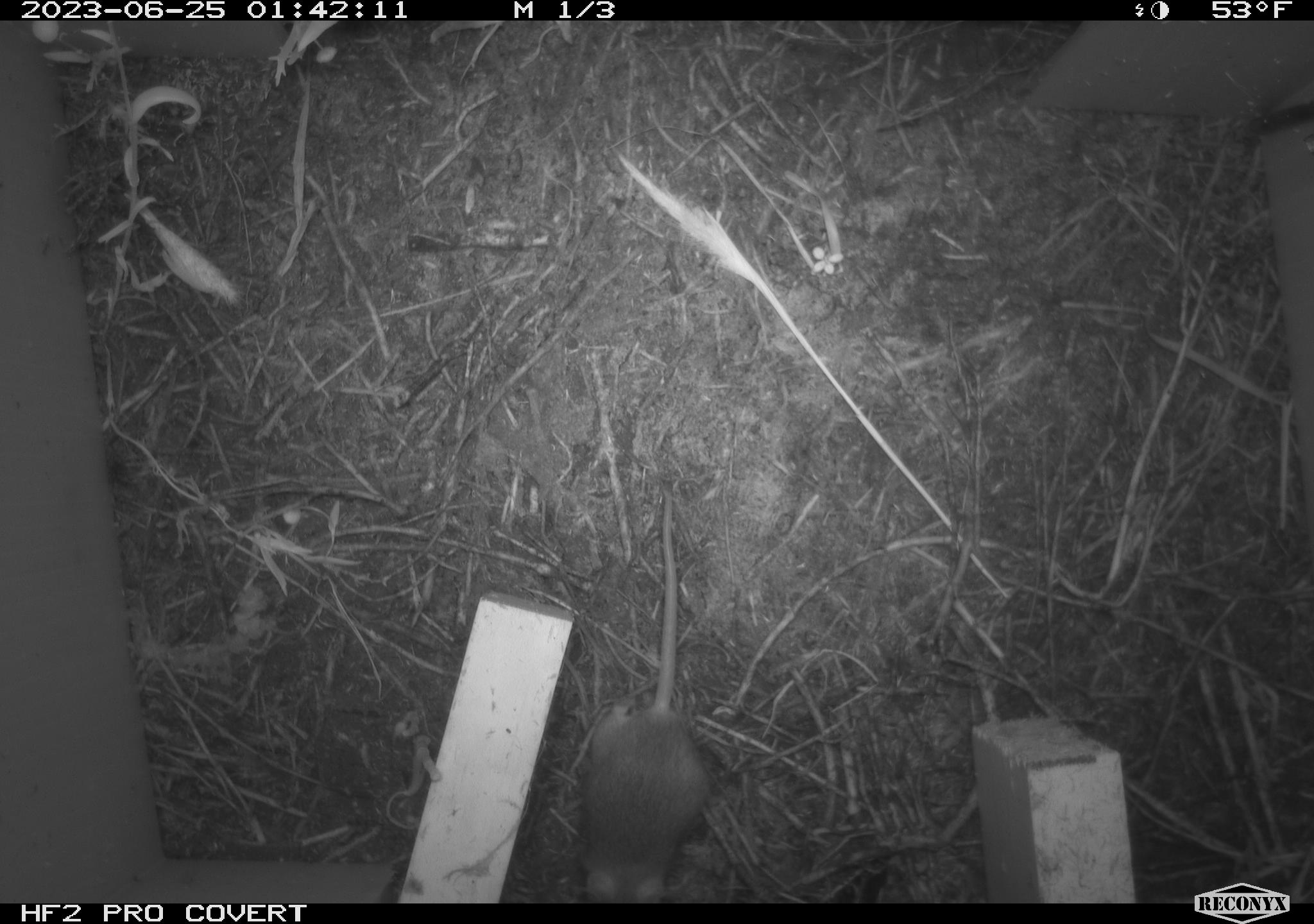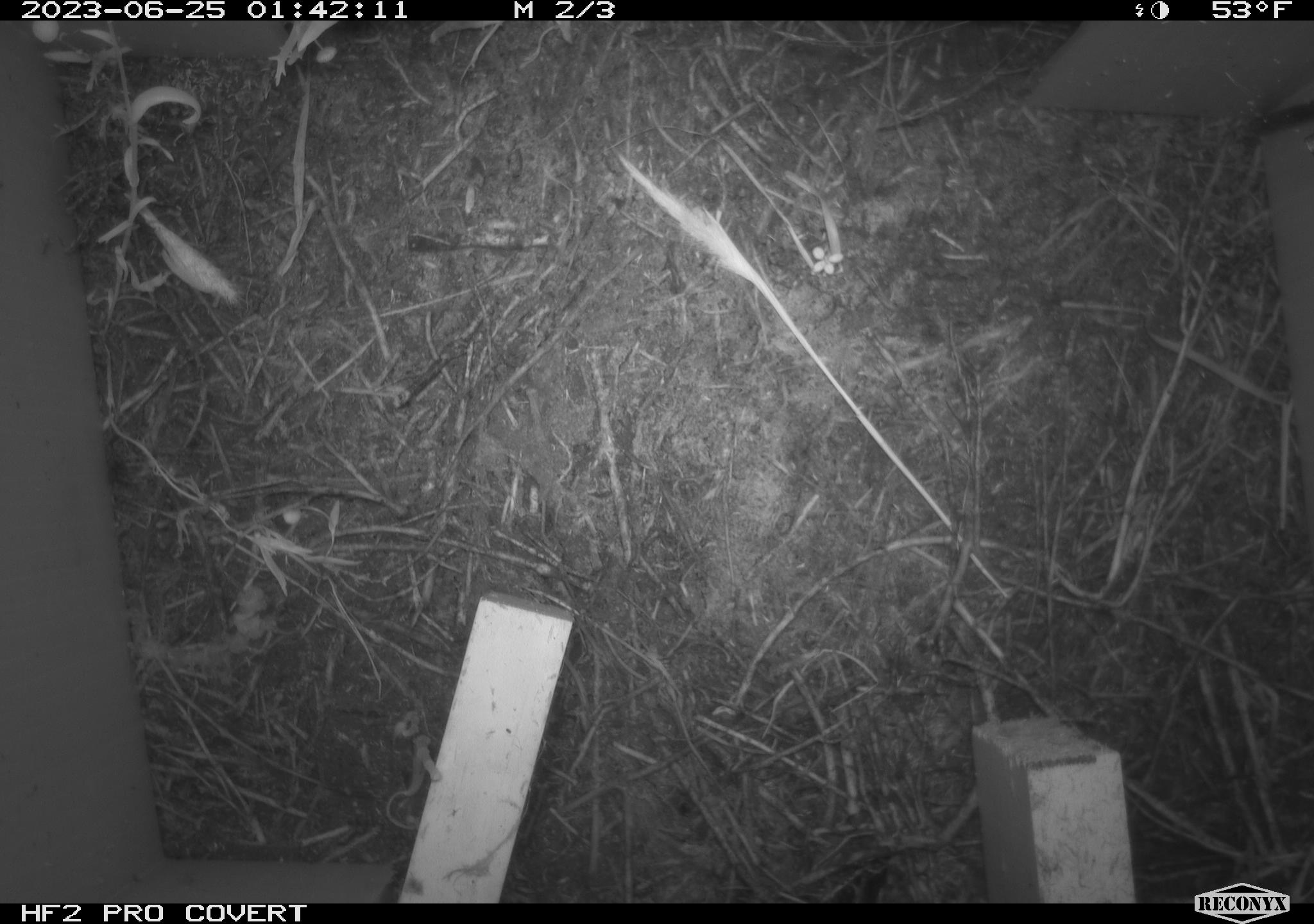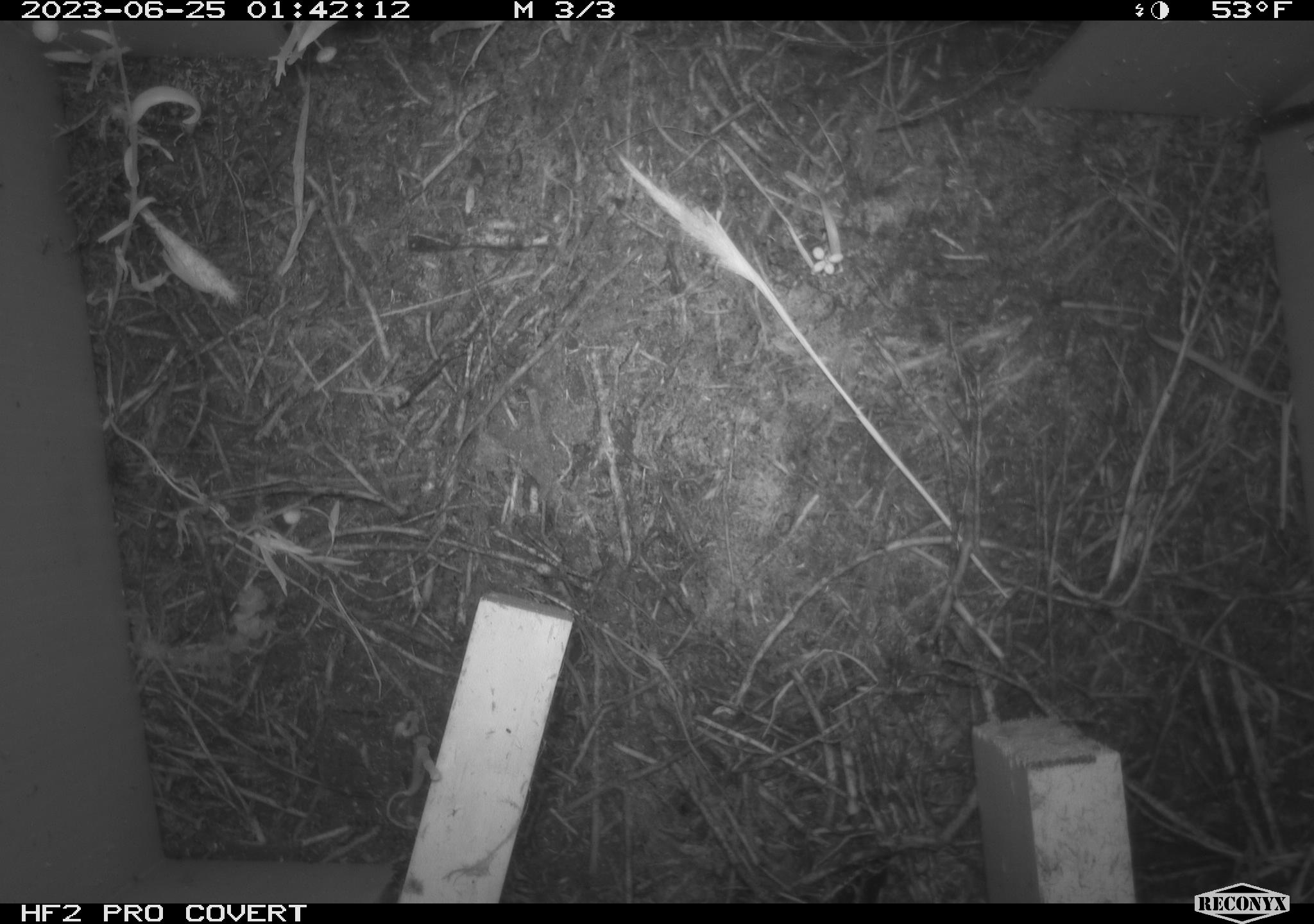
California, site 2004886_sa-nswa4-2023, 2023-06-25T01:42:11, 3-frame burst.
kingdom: Animalia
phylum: Chordata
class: Mammalia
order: Rodentia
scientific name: Rodentia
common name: mouse species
Mouse species (Rodentia).